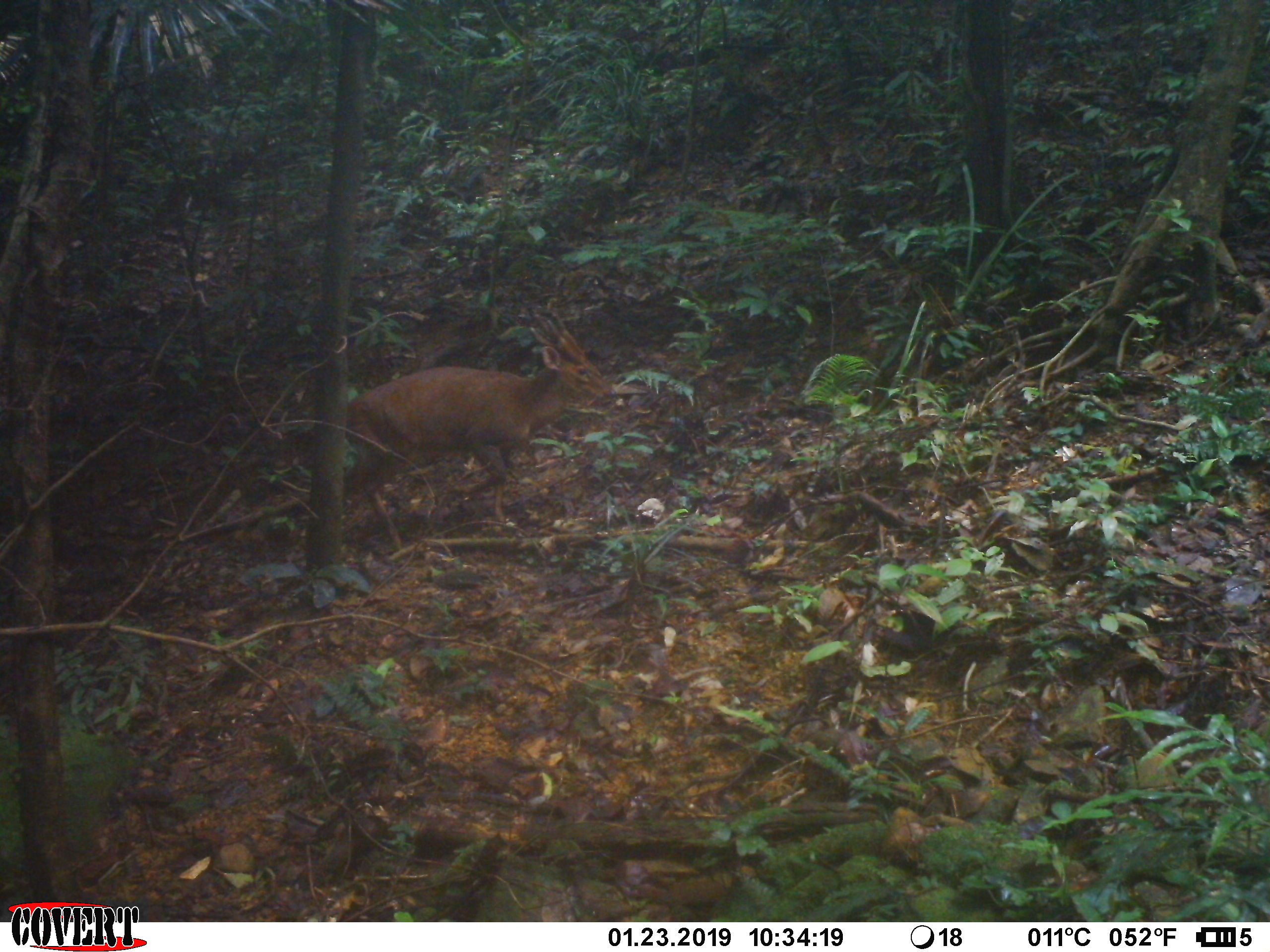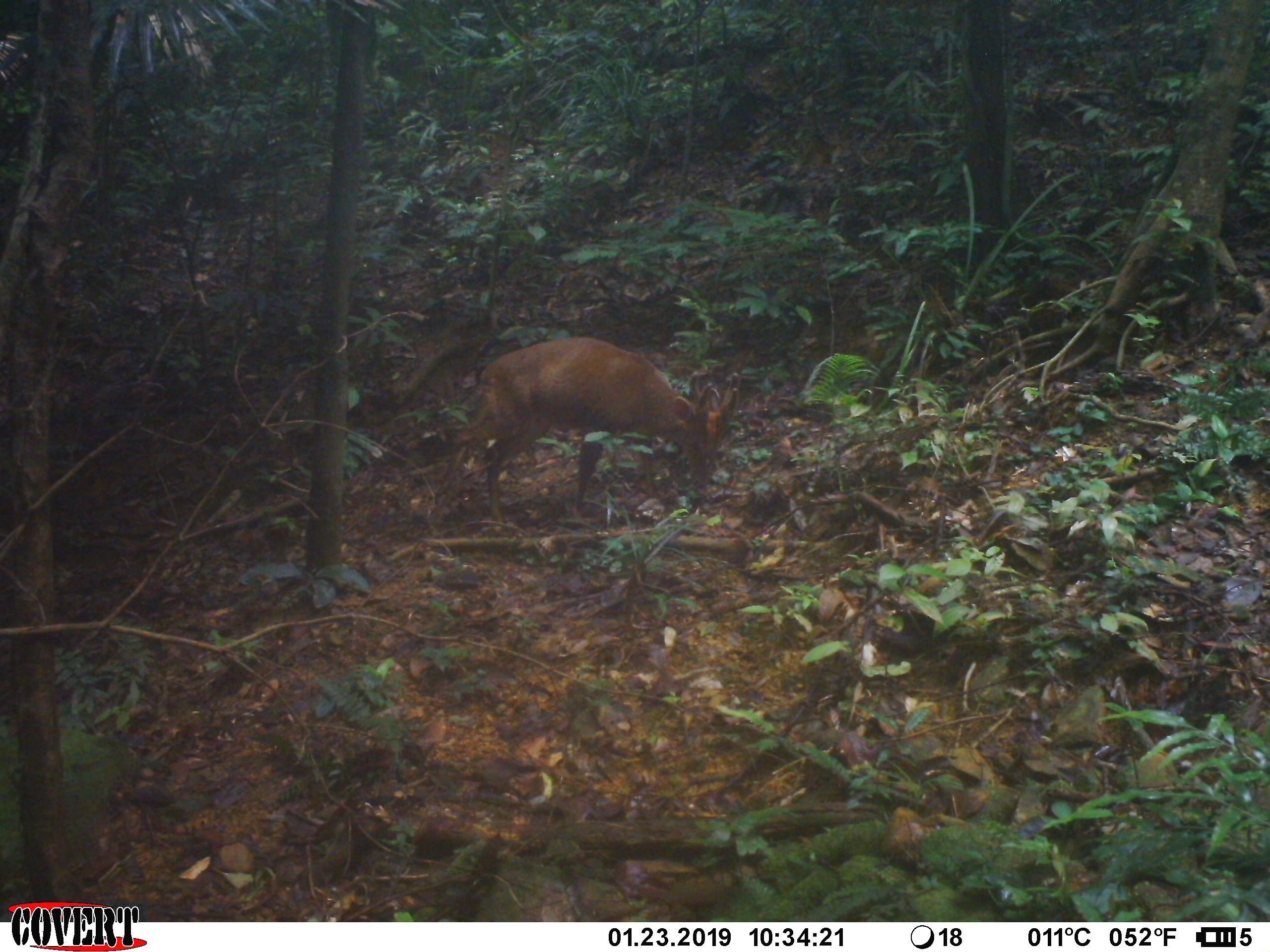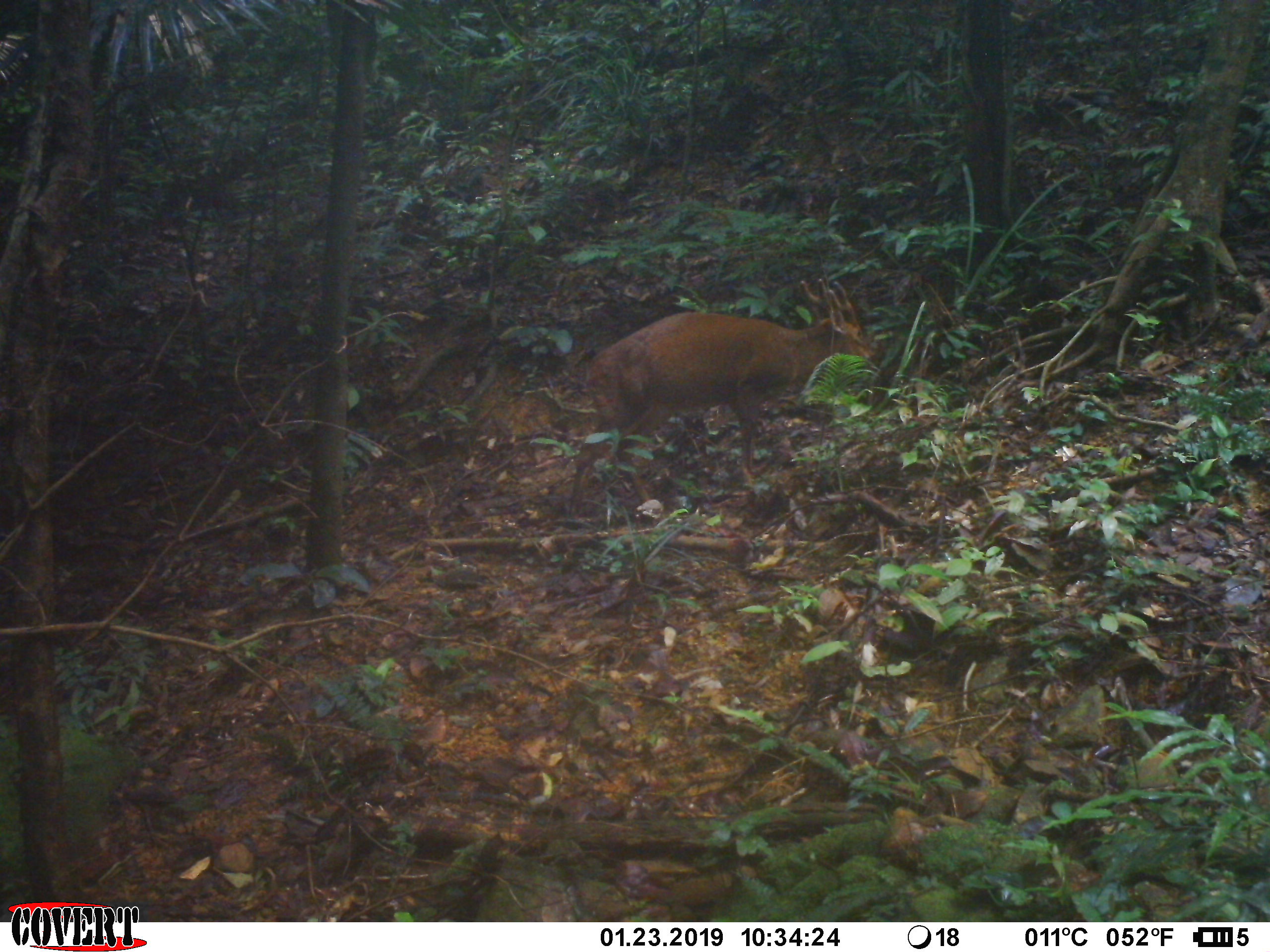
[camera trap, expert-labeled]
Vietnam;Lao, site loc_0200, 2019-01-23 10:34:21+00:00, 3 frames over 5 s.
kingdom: Animalia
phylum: Chordata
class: Mammalia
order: Artiodactyla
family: Cervidae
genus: Muntiacus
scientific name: Muntiacus vuquangensis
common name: large-antlered muntjac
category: large antlered muntjac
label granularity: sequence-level